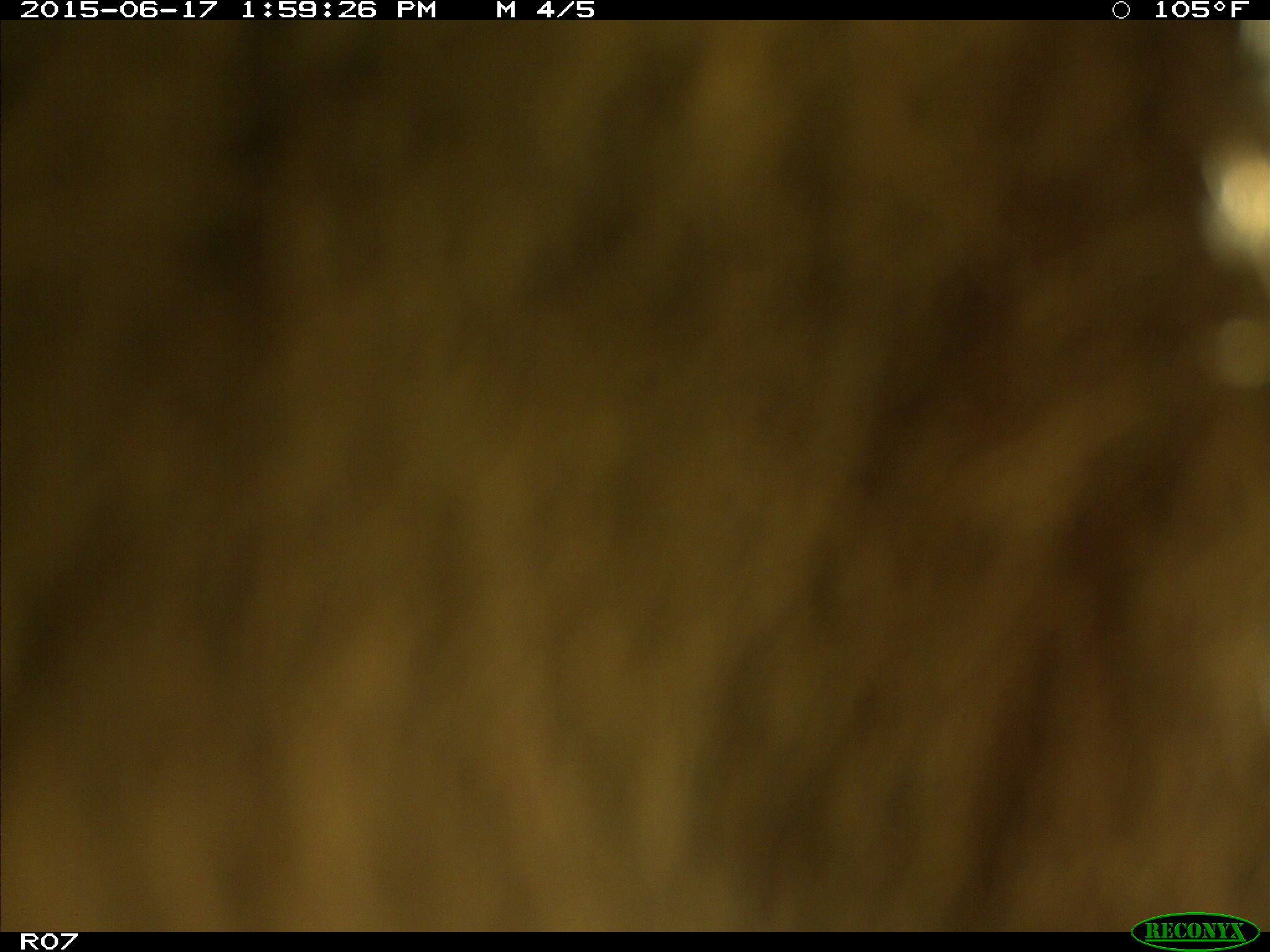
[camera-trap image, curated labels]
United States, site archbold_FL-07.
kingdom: Animalia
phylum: Chordata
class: Mammalia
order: Artiodactyla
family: Bovidae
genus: Bos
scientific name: Bos taurus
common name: domestic cow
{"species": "Bos taurus (domestic cow)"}